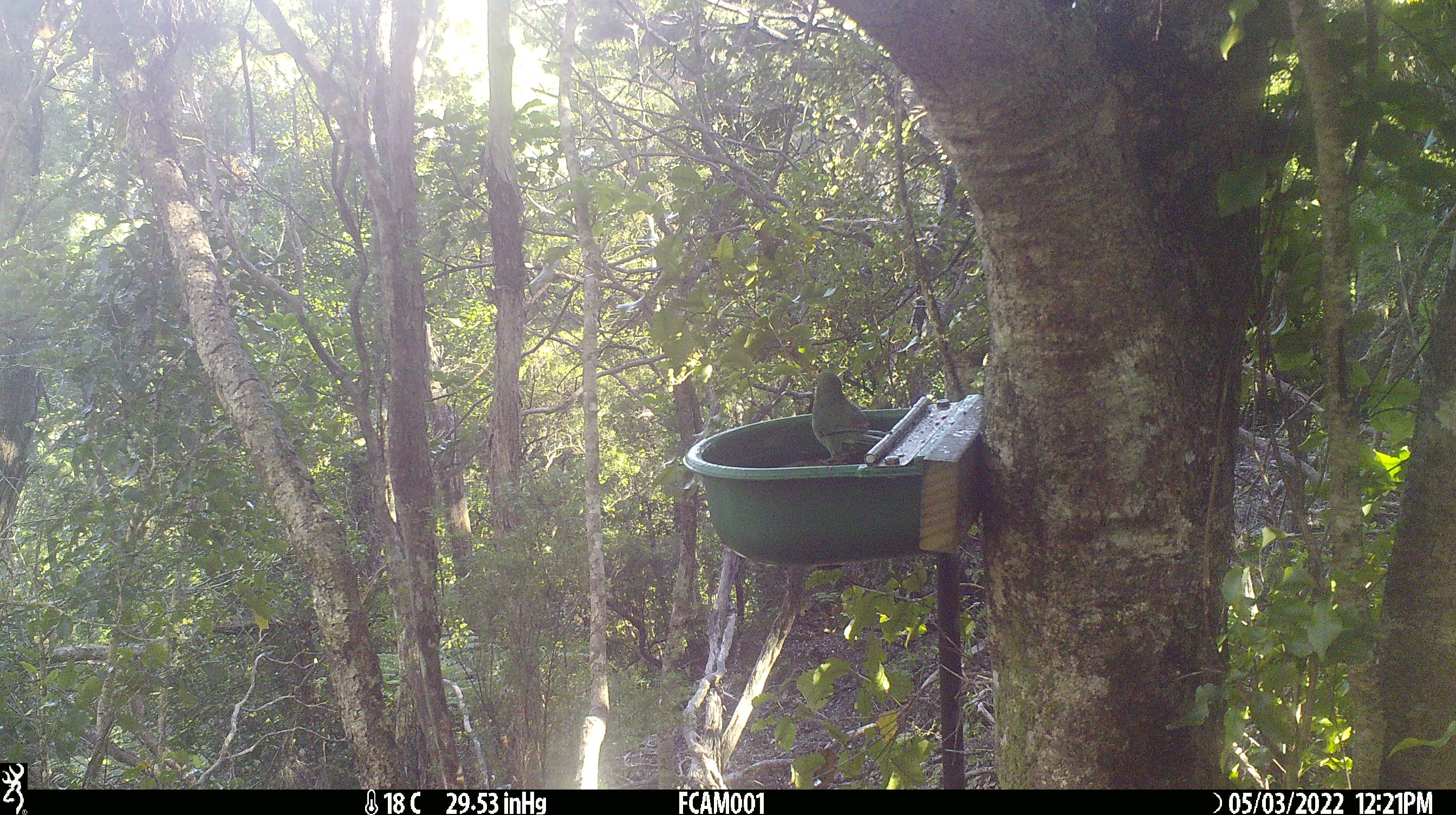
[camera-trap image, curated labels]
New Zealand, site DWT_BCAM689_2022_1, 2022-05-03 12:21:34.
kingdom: Animalia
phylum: Chordata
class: Aves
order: Psittaciformes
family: Psittaculidae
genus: Cyanoramphus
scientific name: Cyanoramphus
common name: parakeet